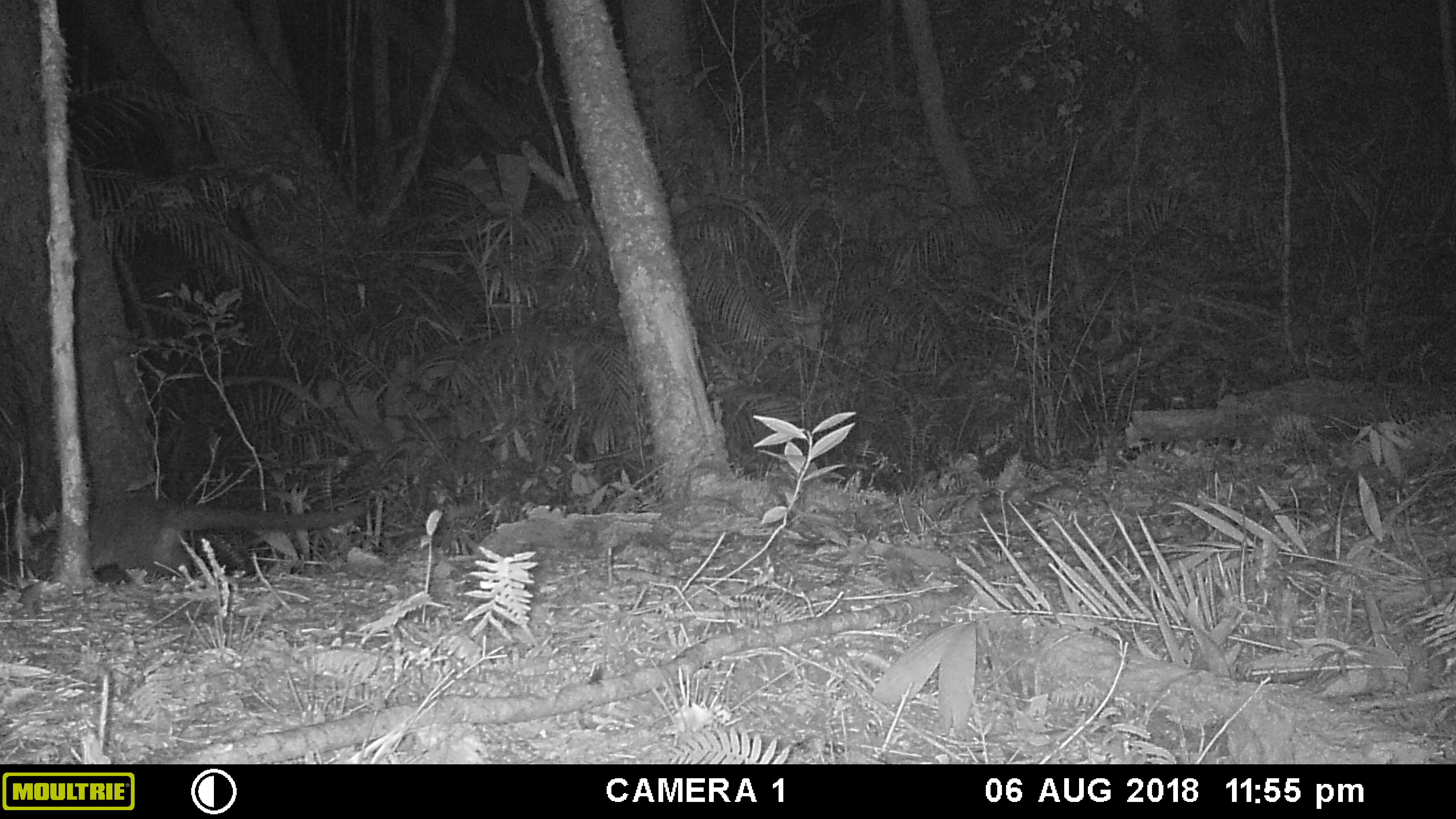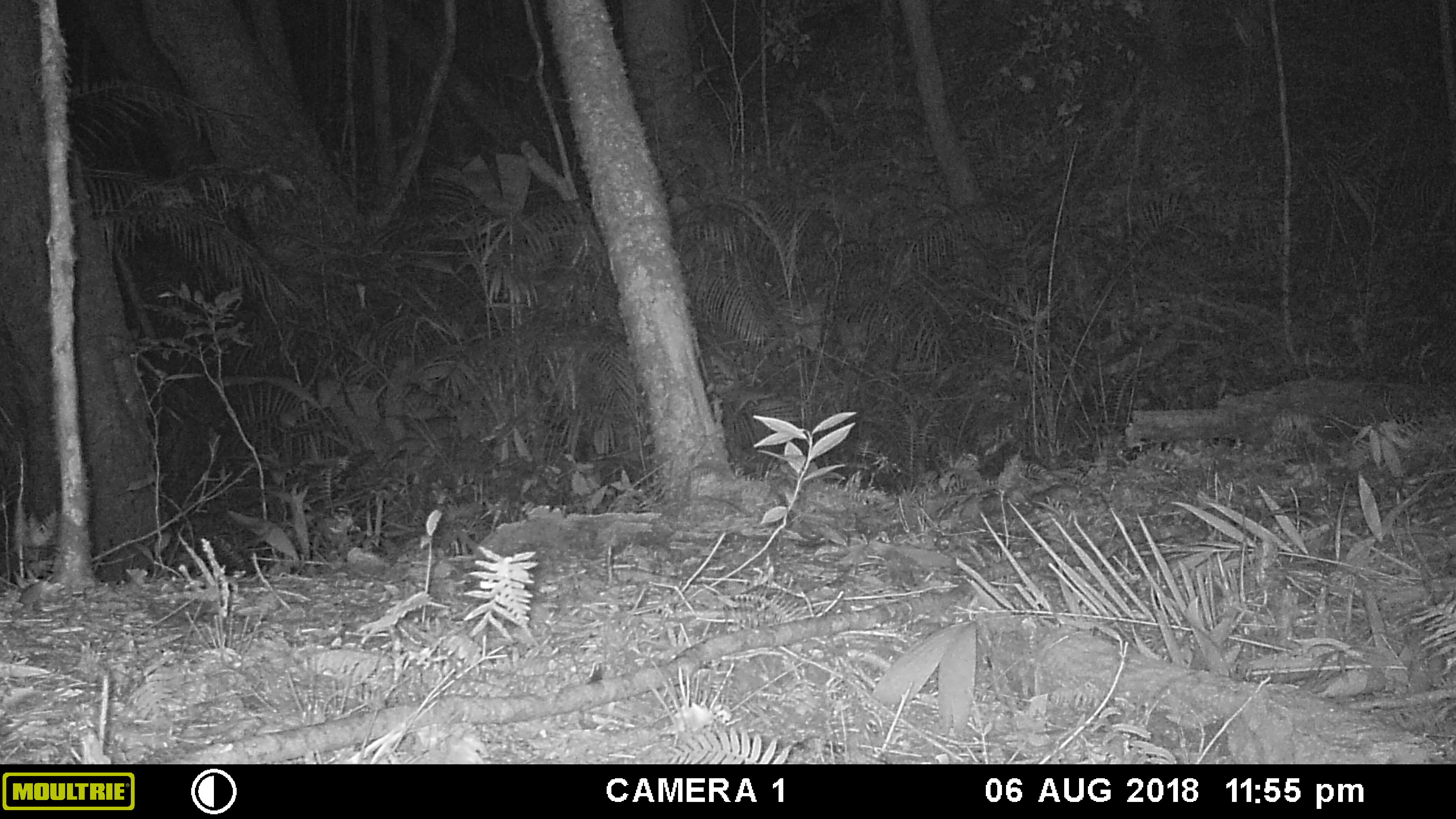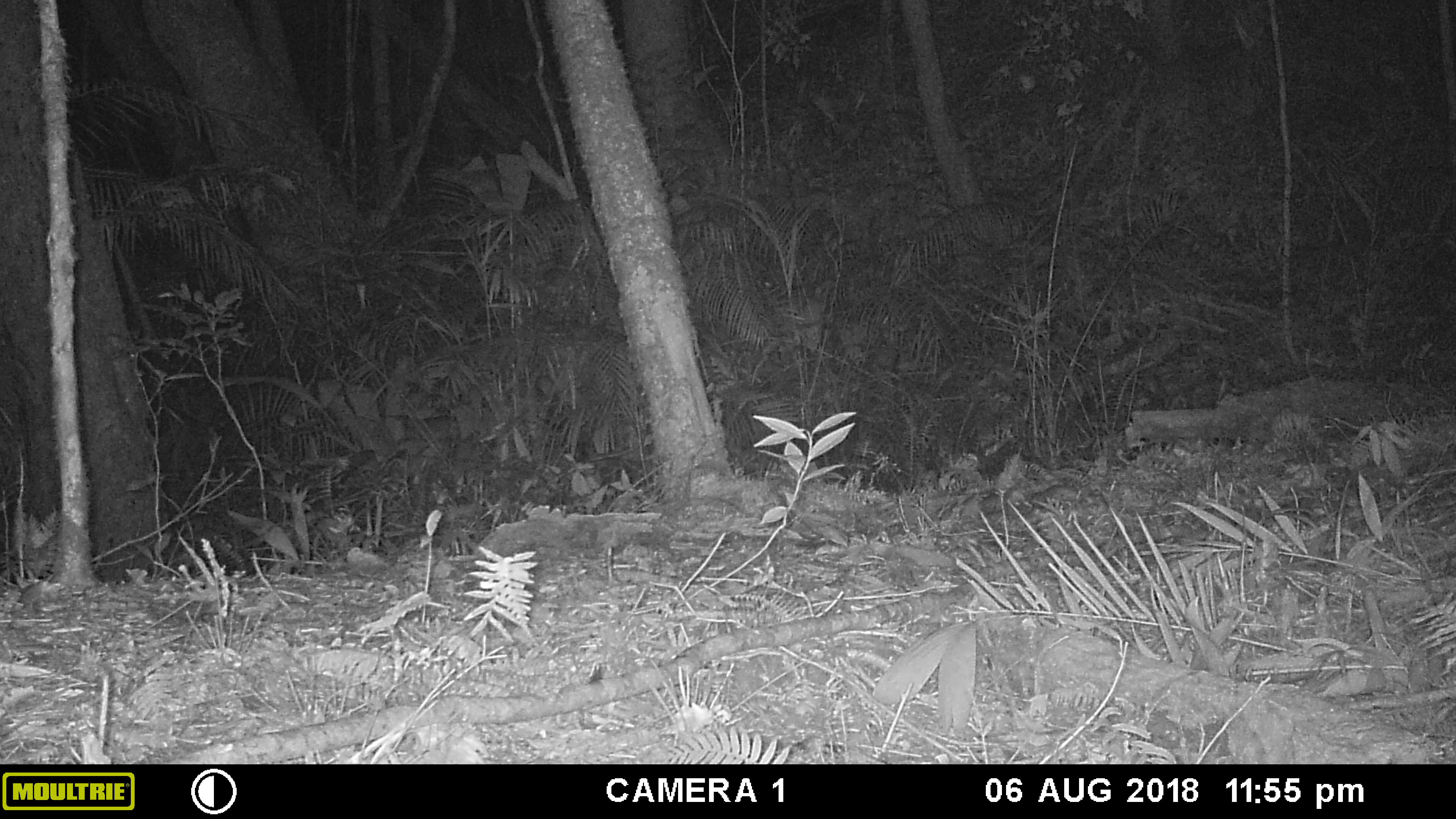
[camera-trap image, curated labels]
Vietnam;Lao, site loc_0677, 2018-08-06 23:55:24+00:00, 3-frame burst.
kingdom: Animalia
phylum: Chordata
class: Mammalia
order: Carnivora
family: Viverridae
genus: Paguma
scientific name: Paguma larvata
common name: masked palm civet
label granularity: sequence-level